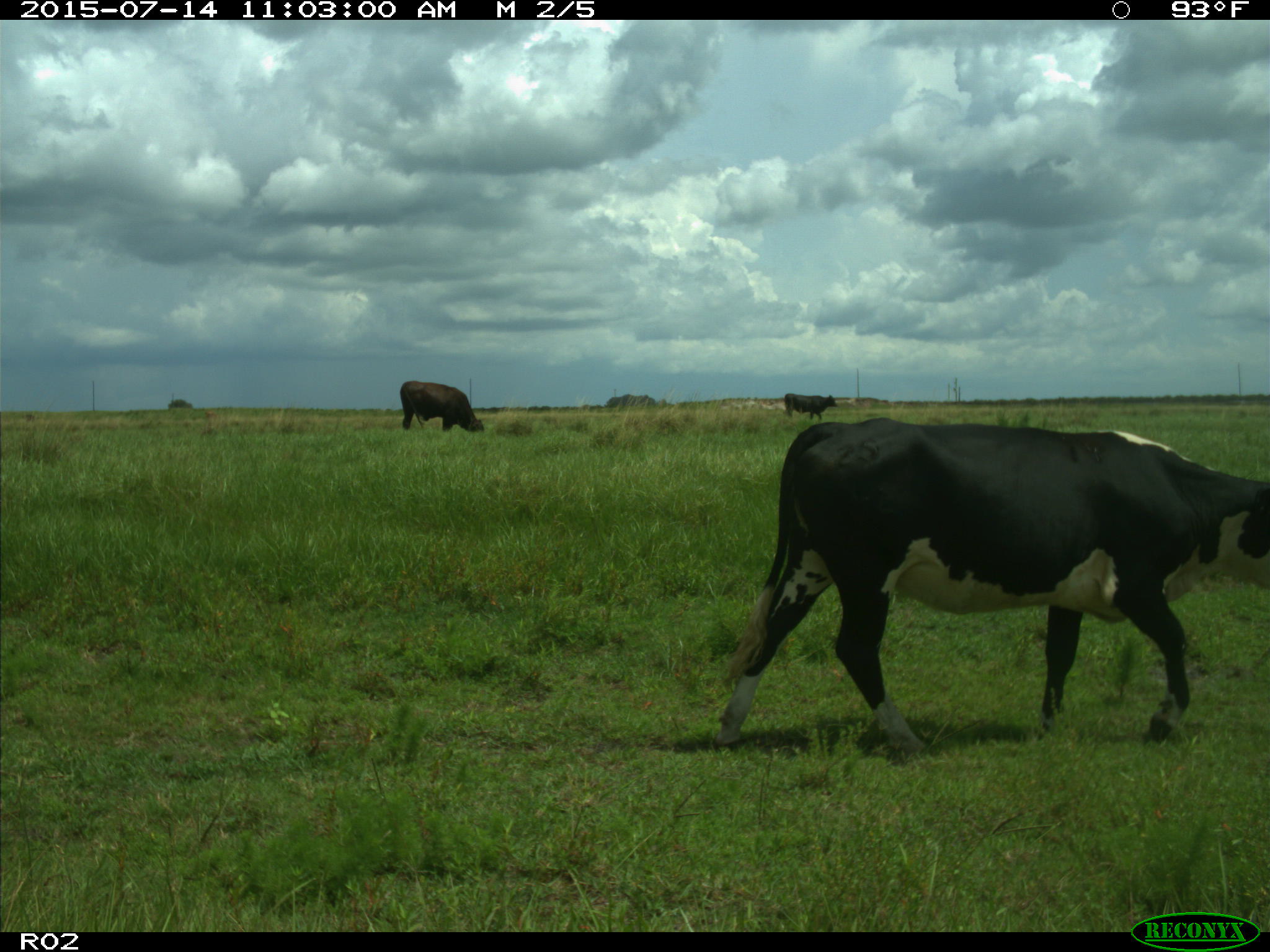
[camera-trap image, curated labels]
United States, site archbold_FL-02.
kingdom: Animalia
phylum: Chordata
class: Mammalia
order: Artiodactyla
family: Bovidae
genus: Bos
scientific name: Bos taurus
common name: domestic cow